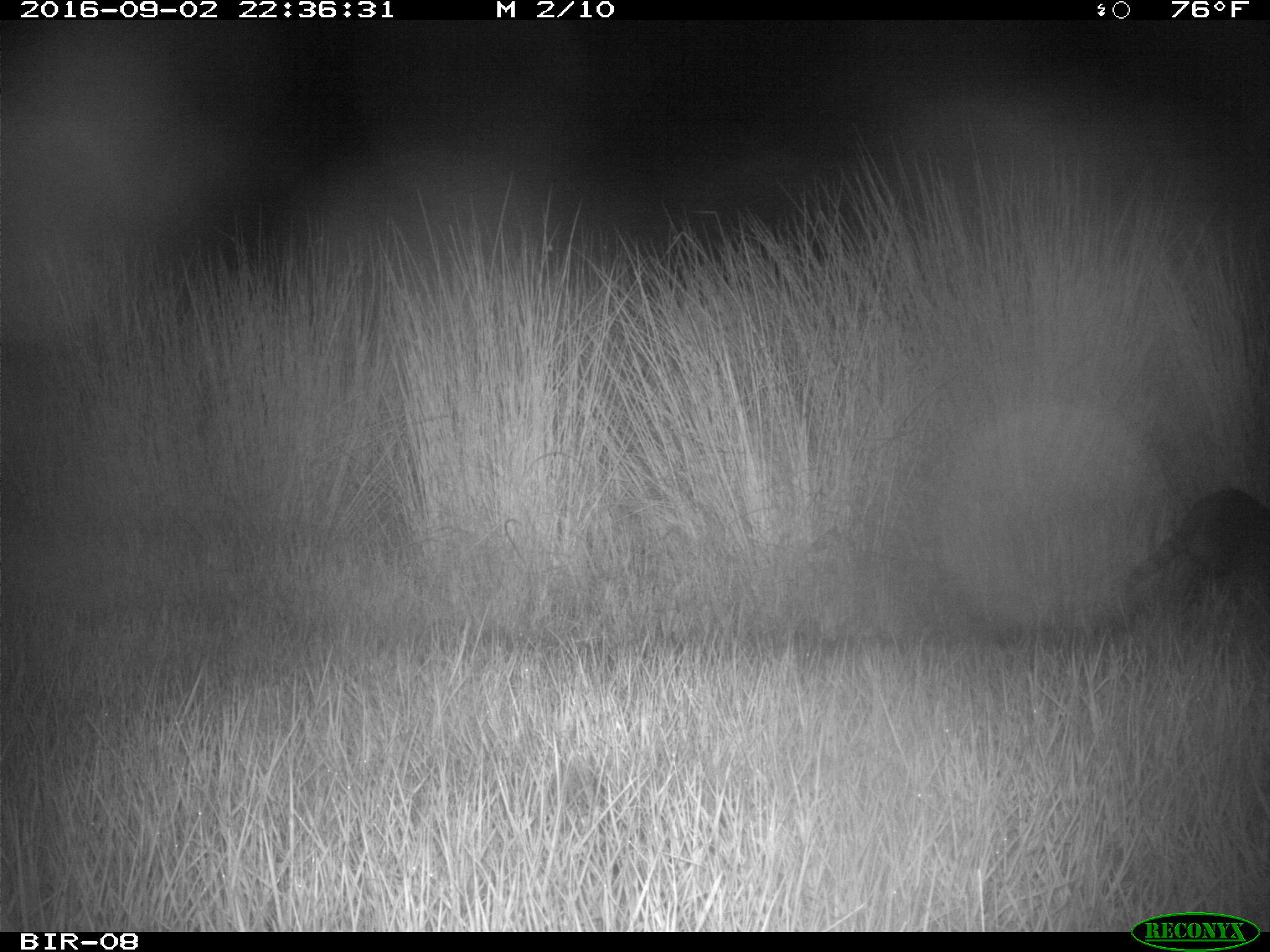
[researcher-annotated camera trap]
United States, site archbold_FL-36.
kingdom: Animalia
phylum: Chordata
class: Mammalia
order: Carnivora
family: Procyonidae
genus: Procyon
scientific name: Procyon lotor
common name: common raccoon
Procyon lotor (common raccoon).